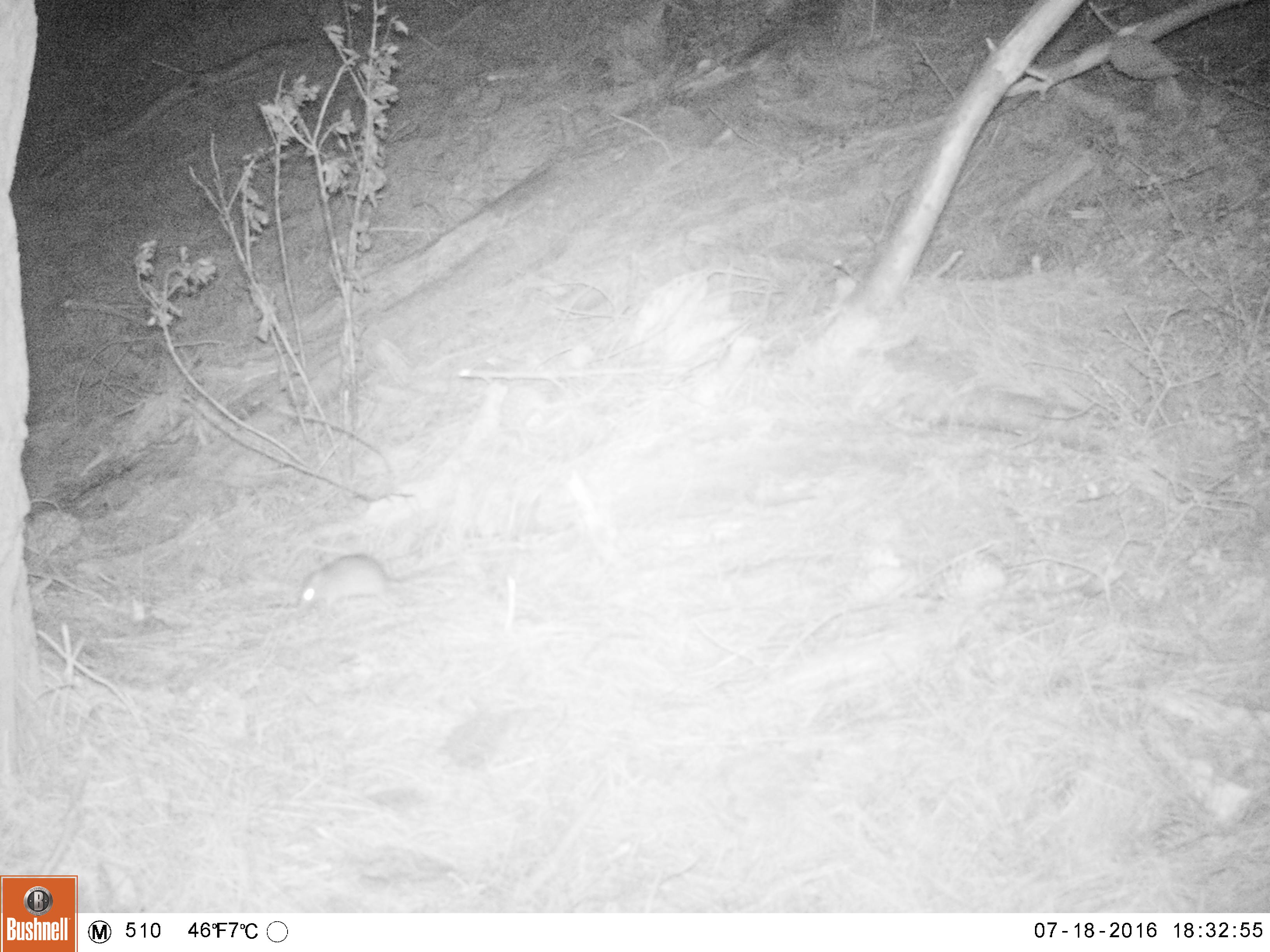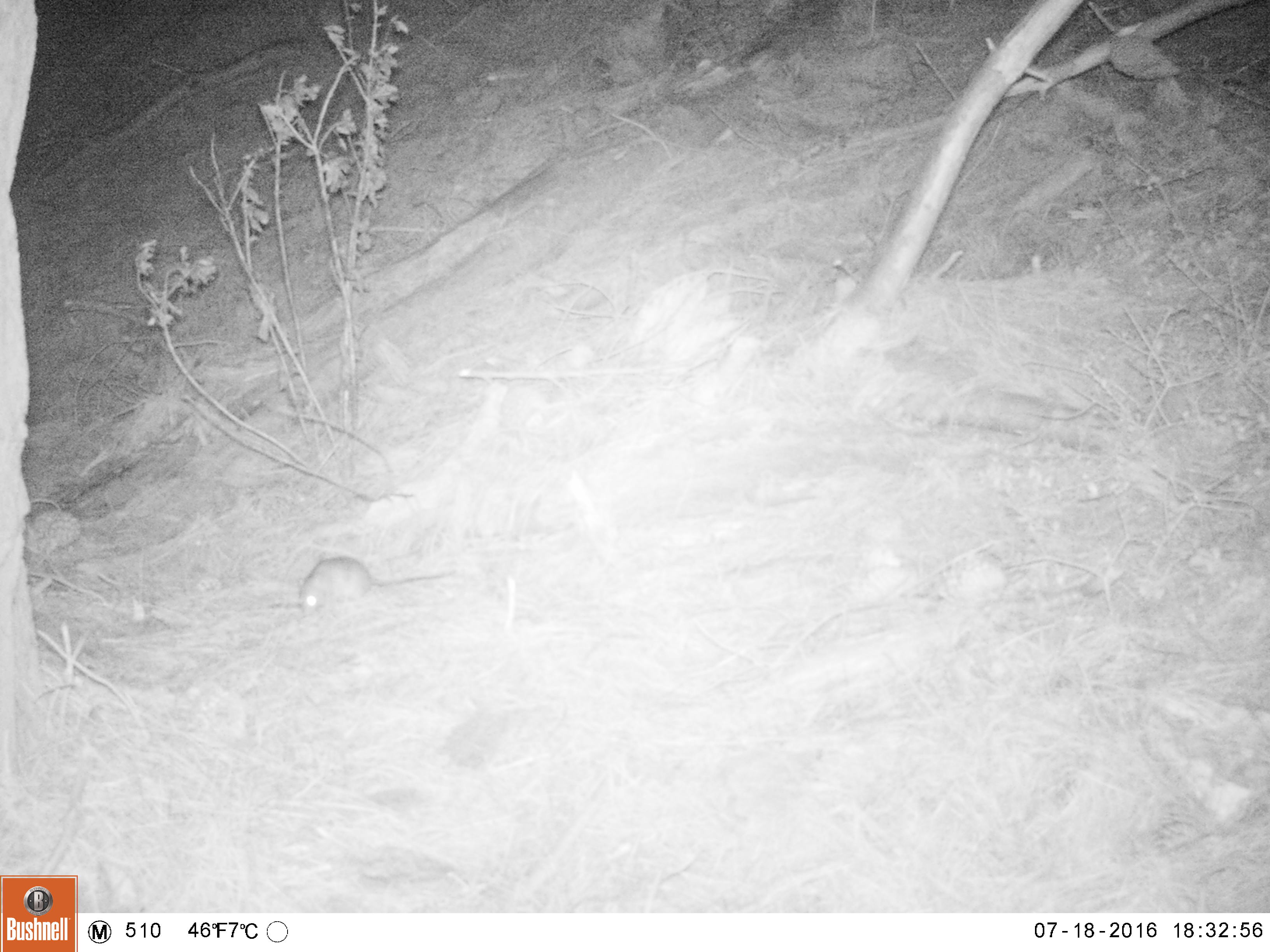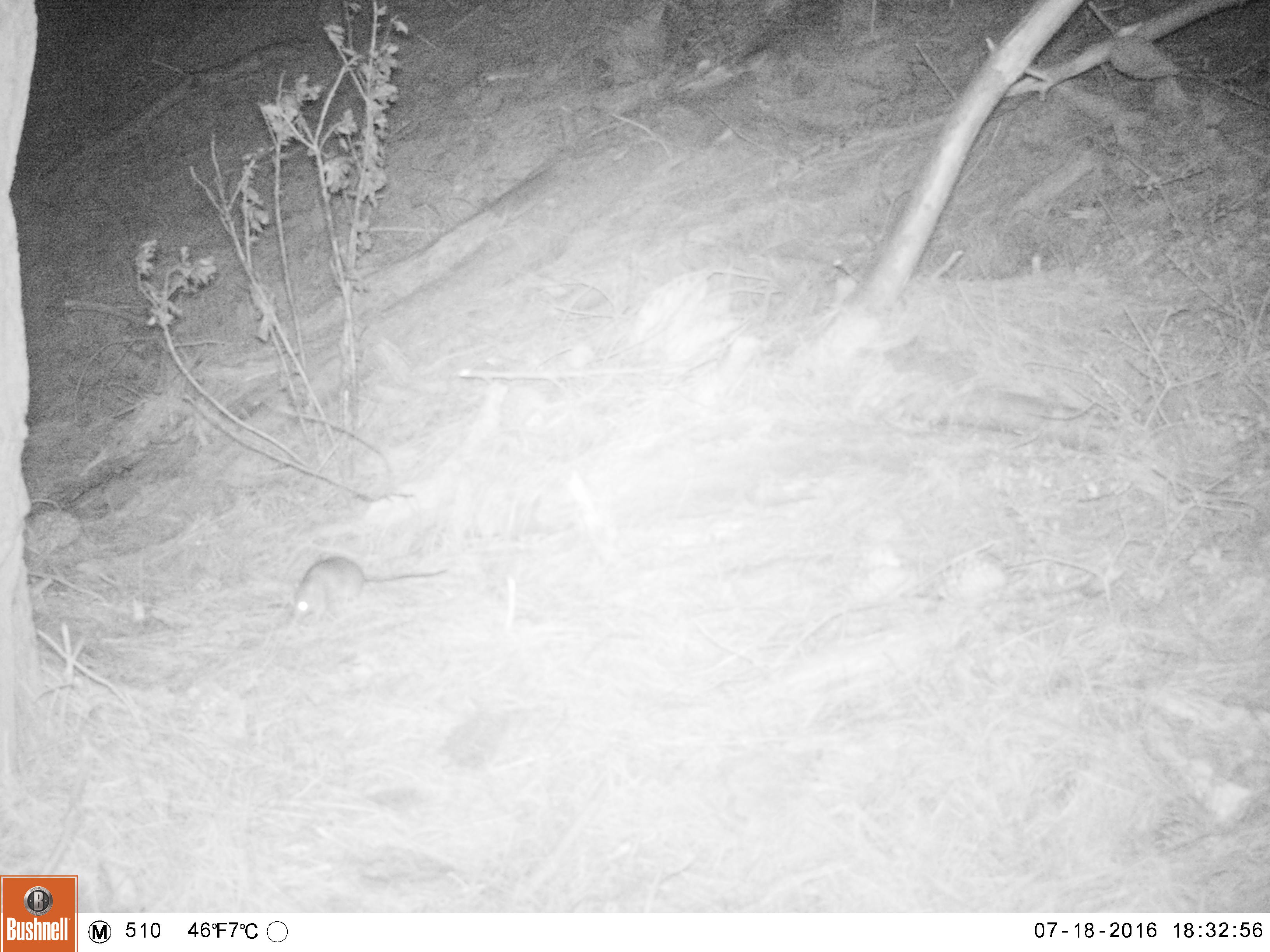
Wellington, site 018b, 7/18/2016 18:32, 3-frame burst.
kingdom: Animalia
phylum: Chordata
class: Mammalia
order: Rodentia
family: Muridae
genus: Rattus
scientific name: Rattus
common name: rat